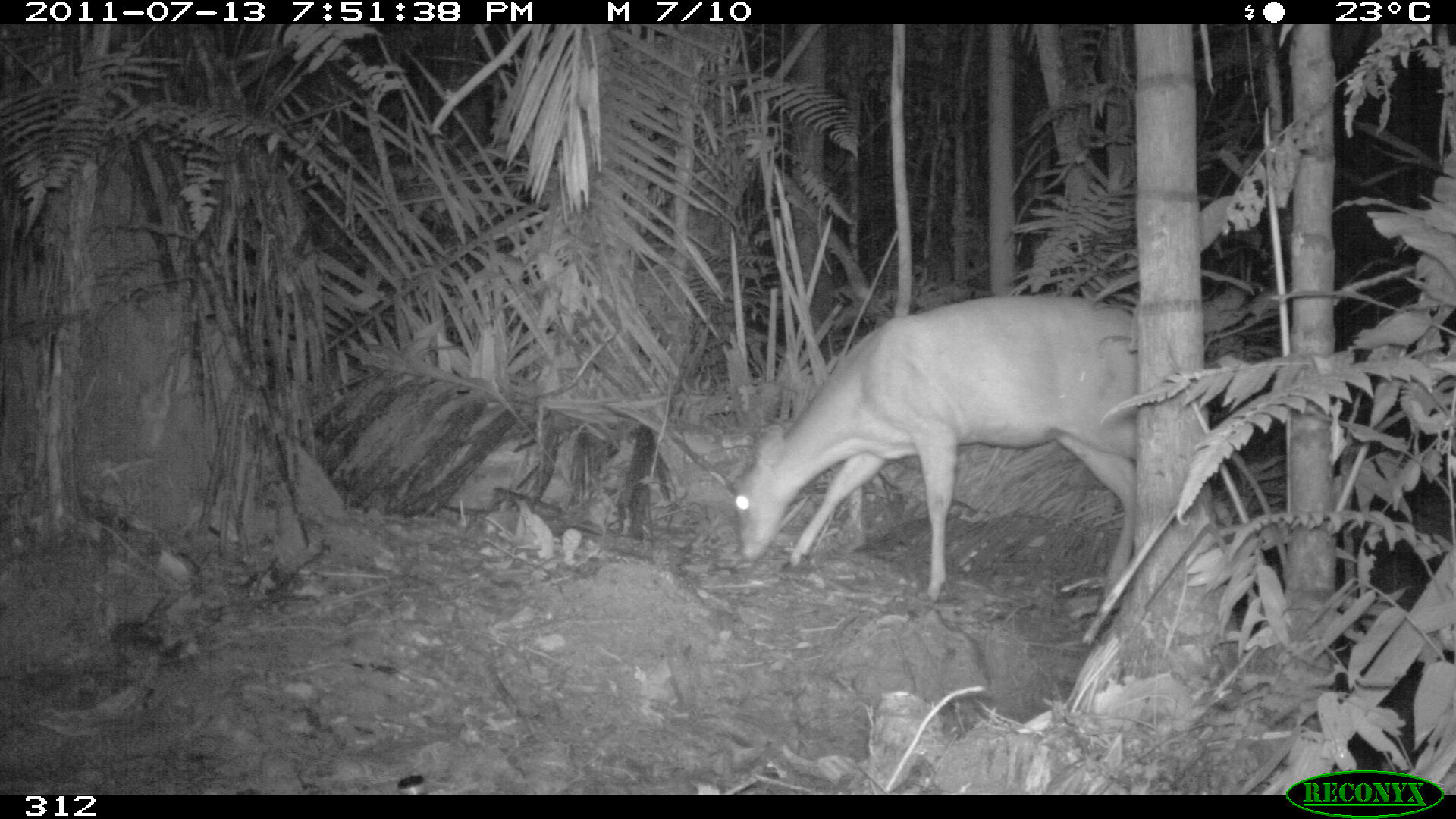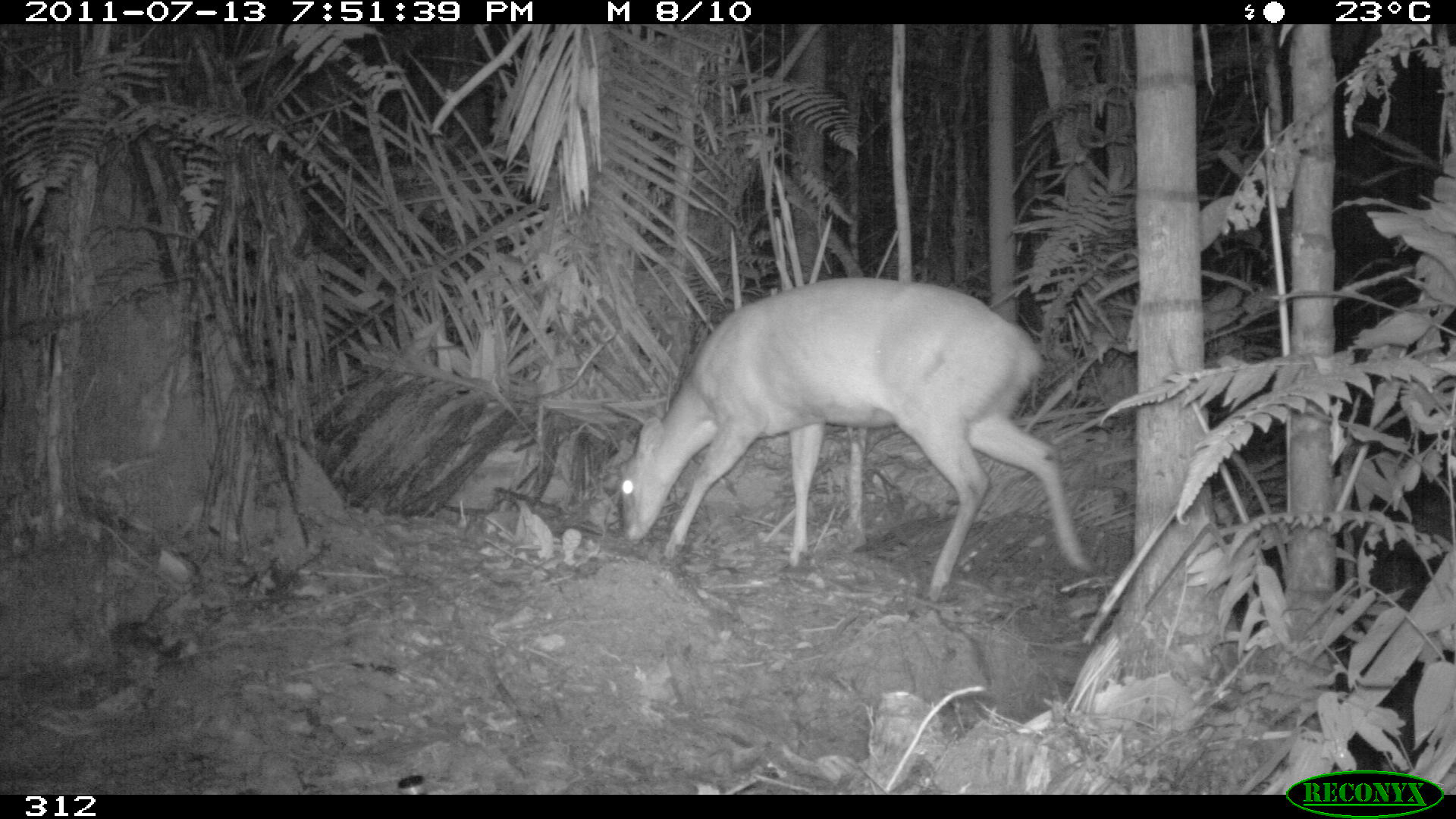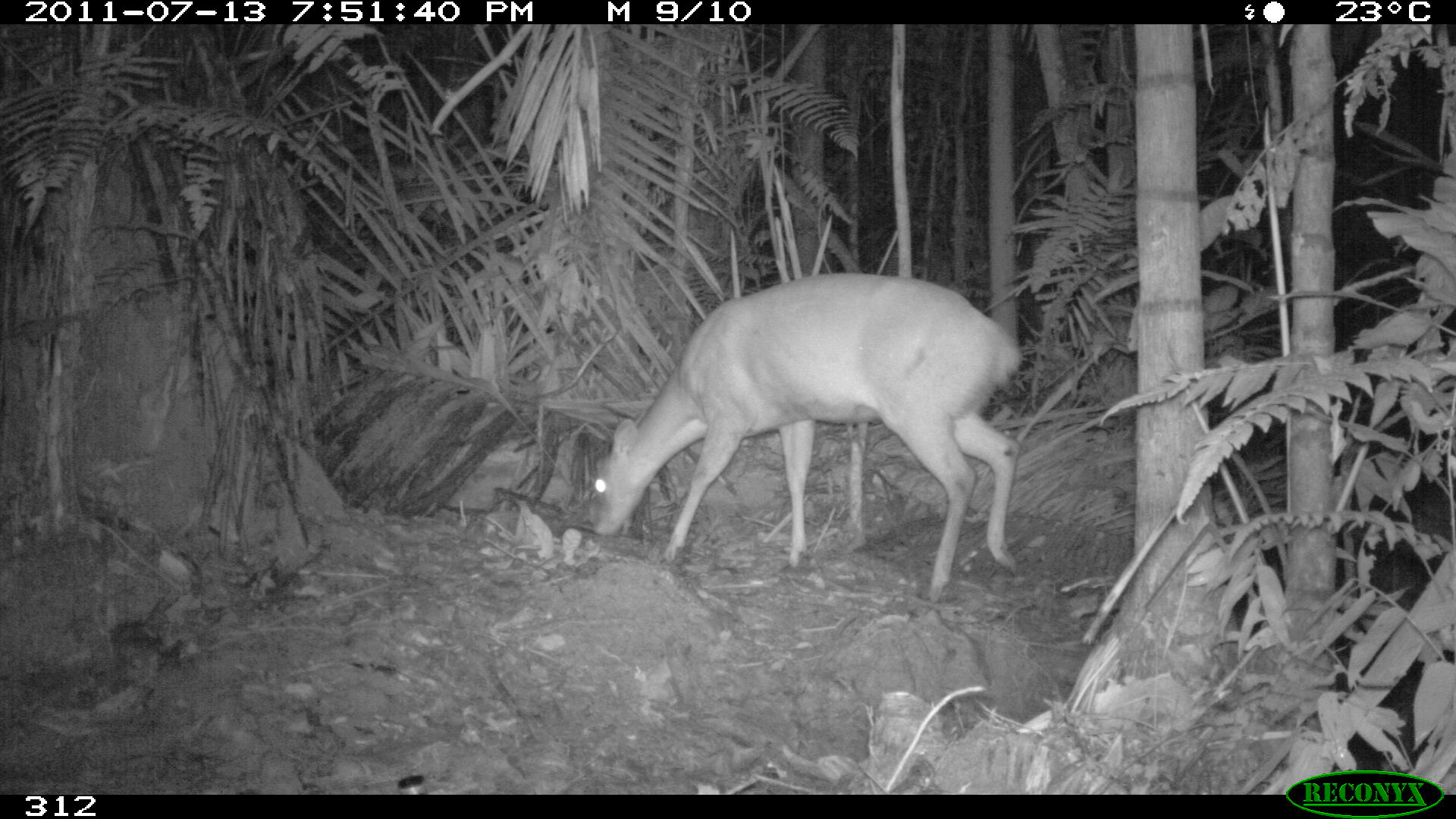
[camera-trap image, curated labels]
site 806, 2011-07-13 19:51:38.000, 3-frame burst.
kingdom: Animalia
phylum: Chordata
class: Mammalia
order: Artiodactyla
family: Cervidae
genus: Mazama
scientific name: Mazama americana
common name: red brocket